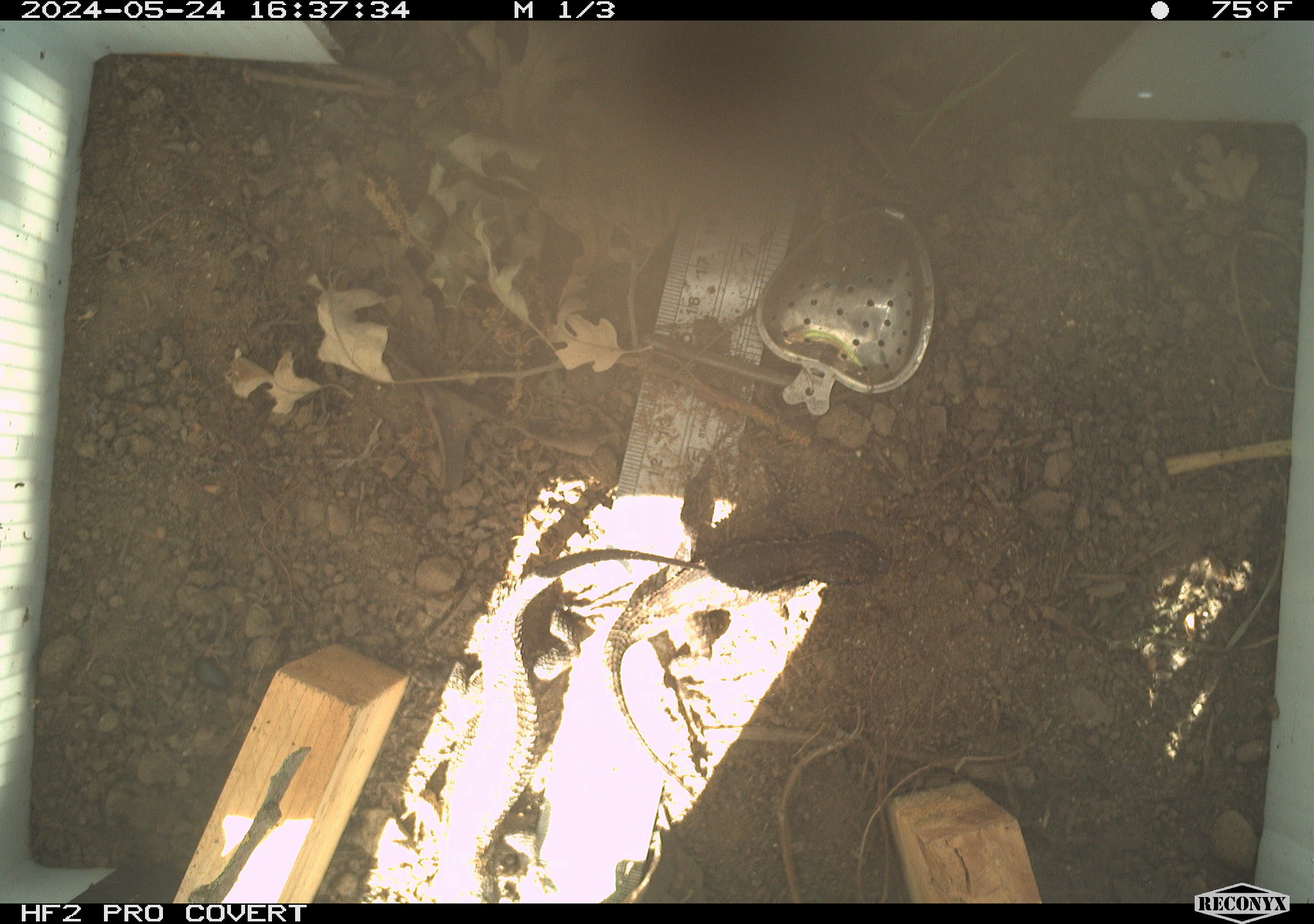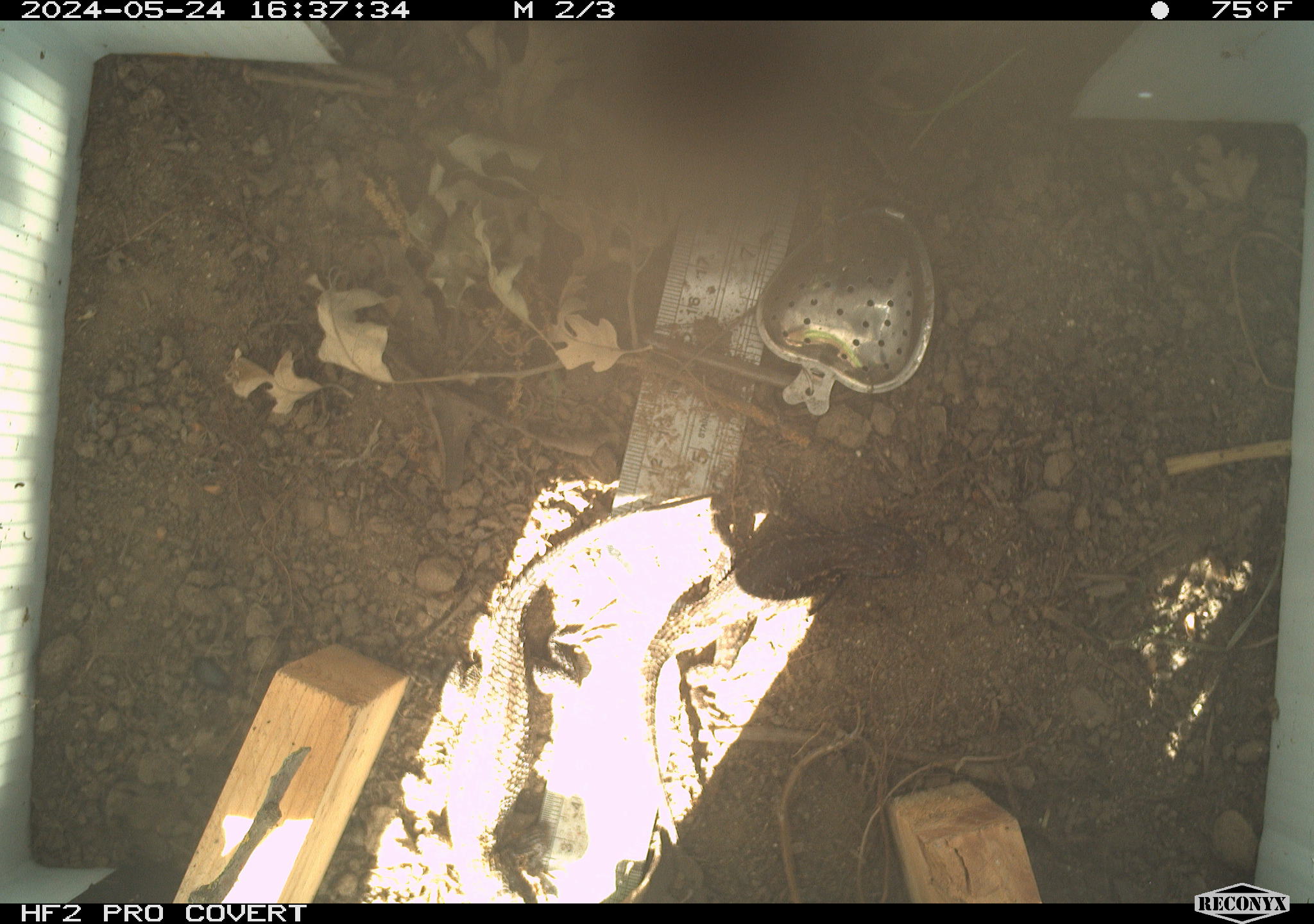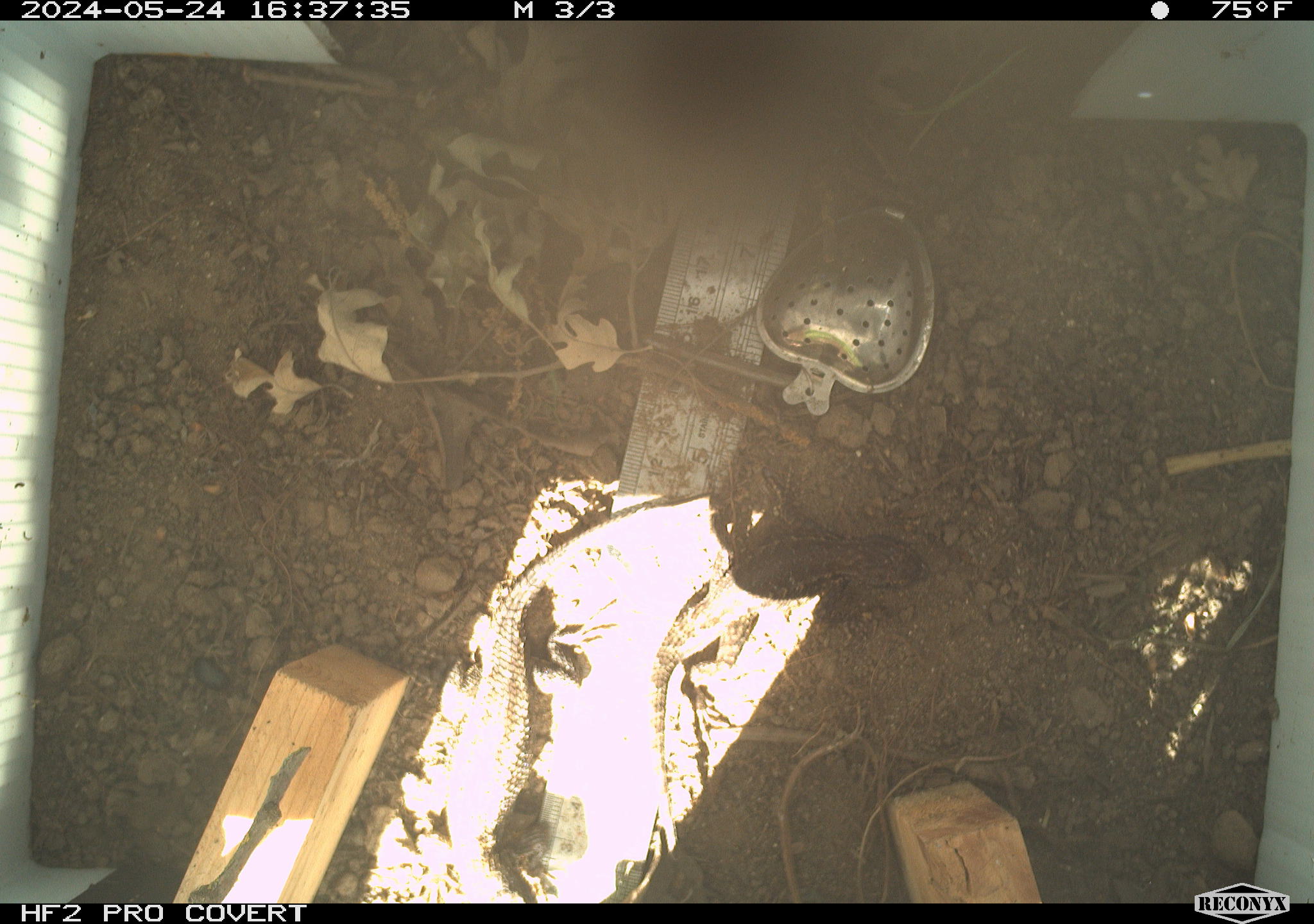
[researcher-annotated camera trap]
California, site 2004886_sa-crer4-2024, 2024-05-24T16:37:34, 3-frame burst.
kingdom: Animalia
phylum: Chordata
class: Reptilia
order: Squamata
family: Phrynosomatidae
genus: Sceloporus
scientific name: Sceloporus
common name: spiny lizards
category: sceloporus species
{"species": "sceloporus species (spiny lizards) (Sceloporus)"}